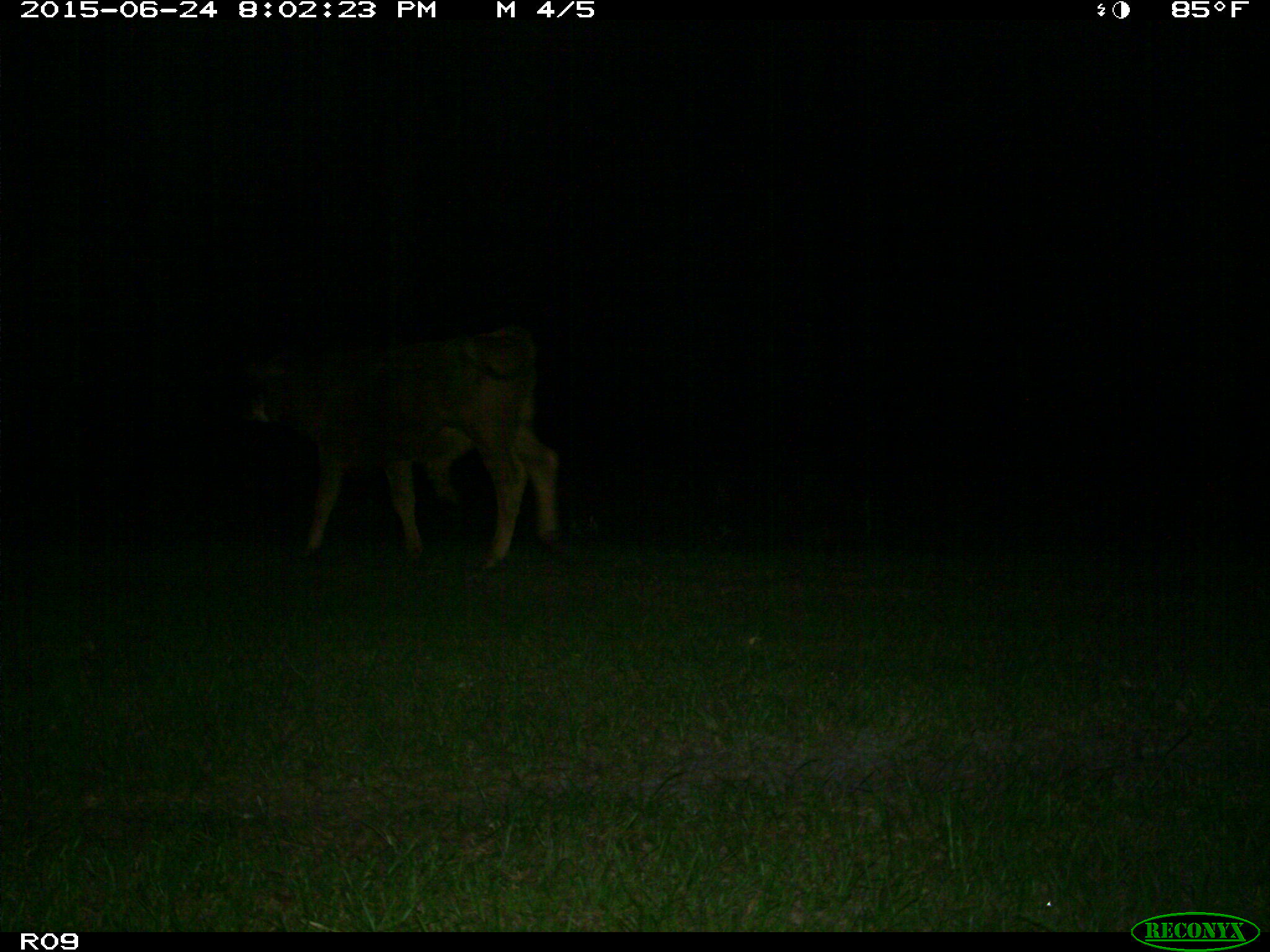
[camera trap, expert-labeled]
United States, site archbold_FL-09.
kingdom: Animalia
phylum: Chordata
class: Mammalia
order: Artiodactyla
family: Bovidae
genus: Bos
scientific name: Bos taurus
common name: domestic cow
Bos taurus (domestic cow).